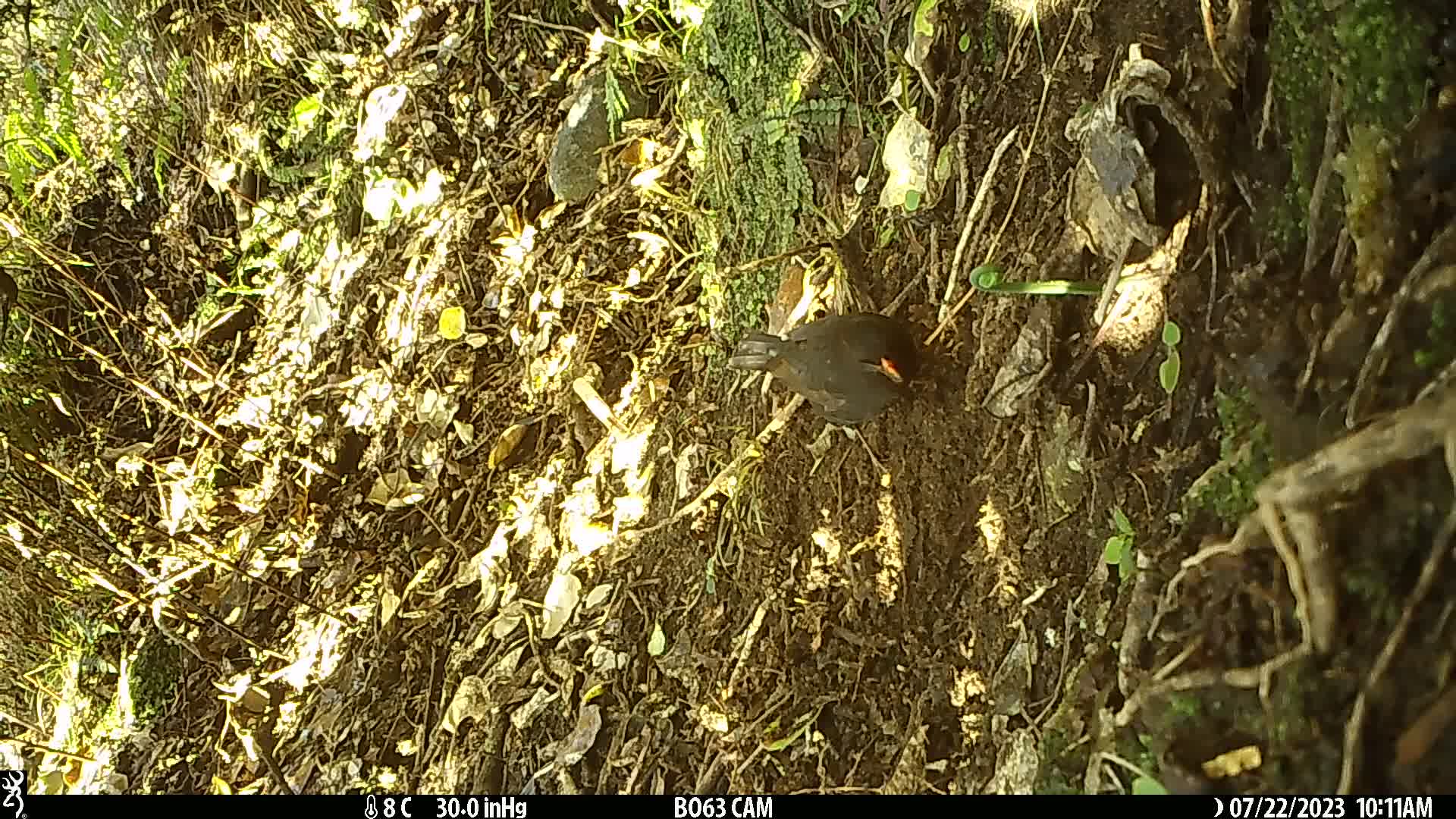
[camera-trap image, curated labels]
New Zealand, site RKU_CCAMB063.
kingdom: Animalia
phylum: Chordata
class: Aves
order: Passeriformes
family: Turdidae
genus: Turdus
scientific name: Turdus merula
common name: eurasian blackbird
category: blackbird